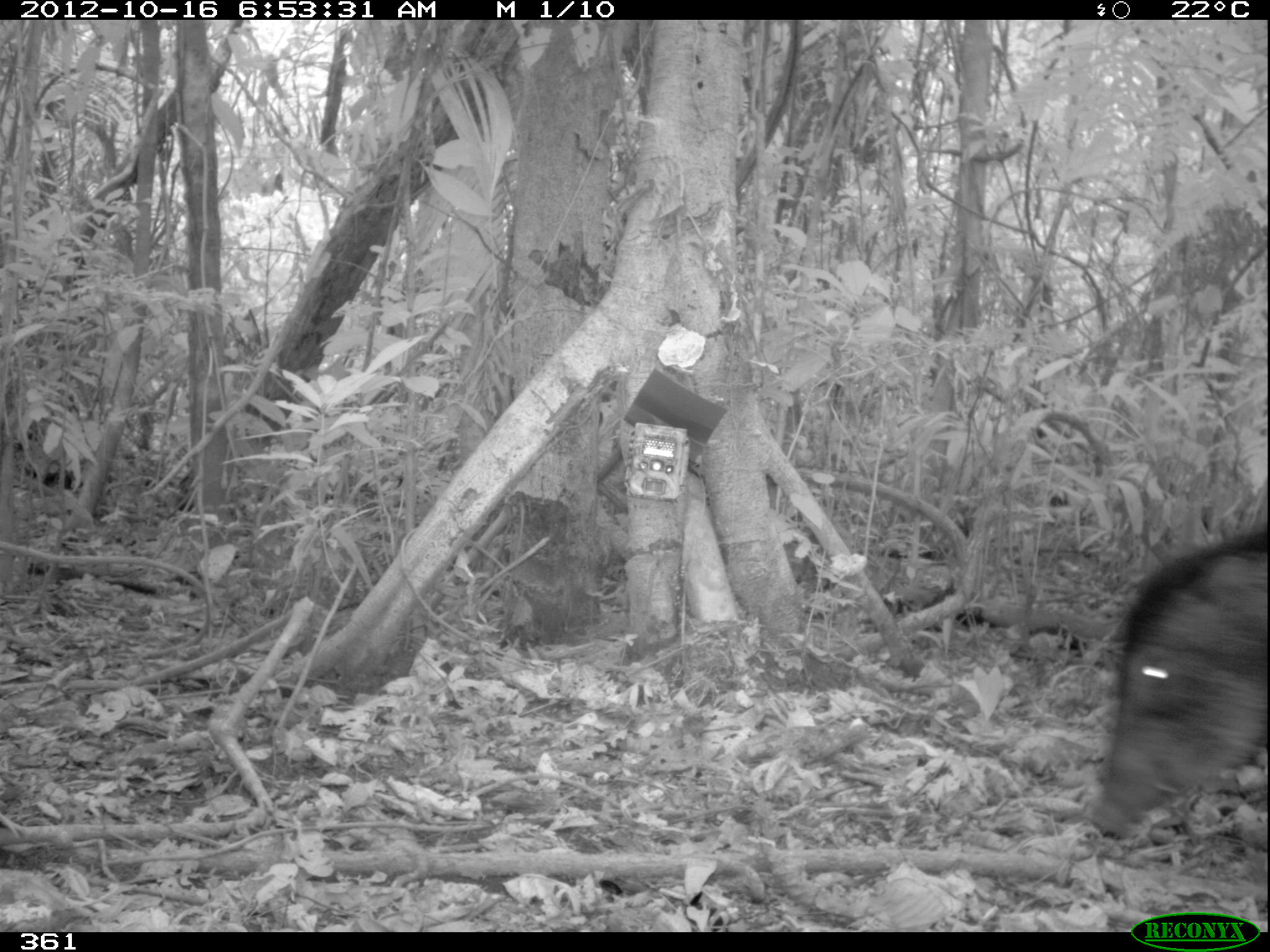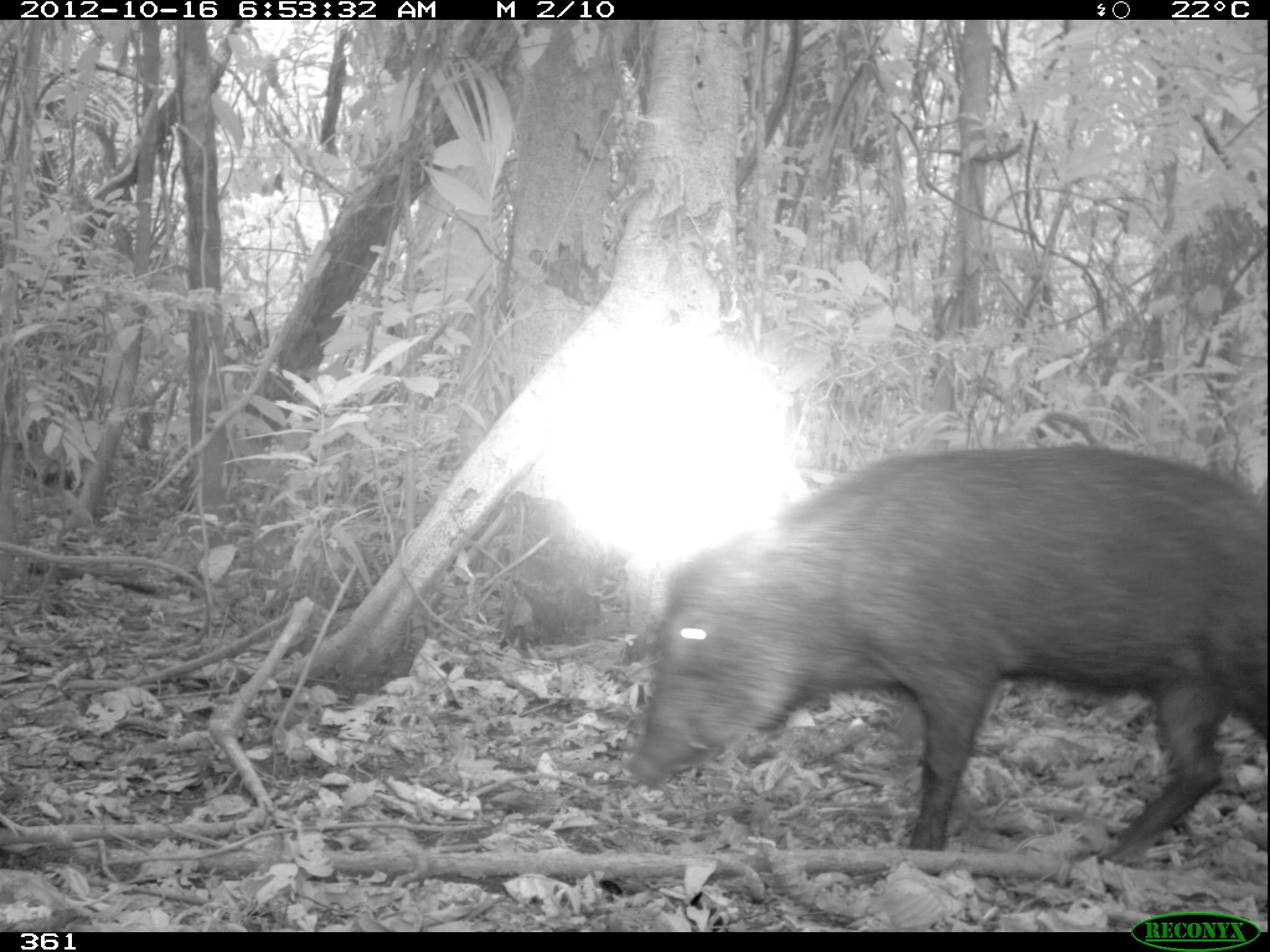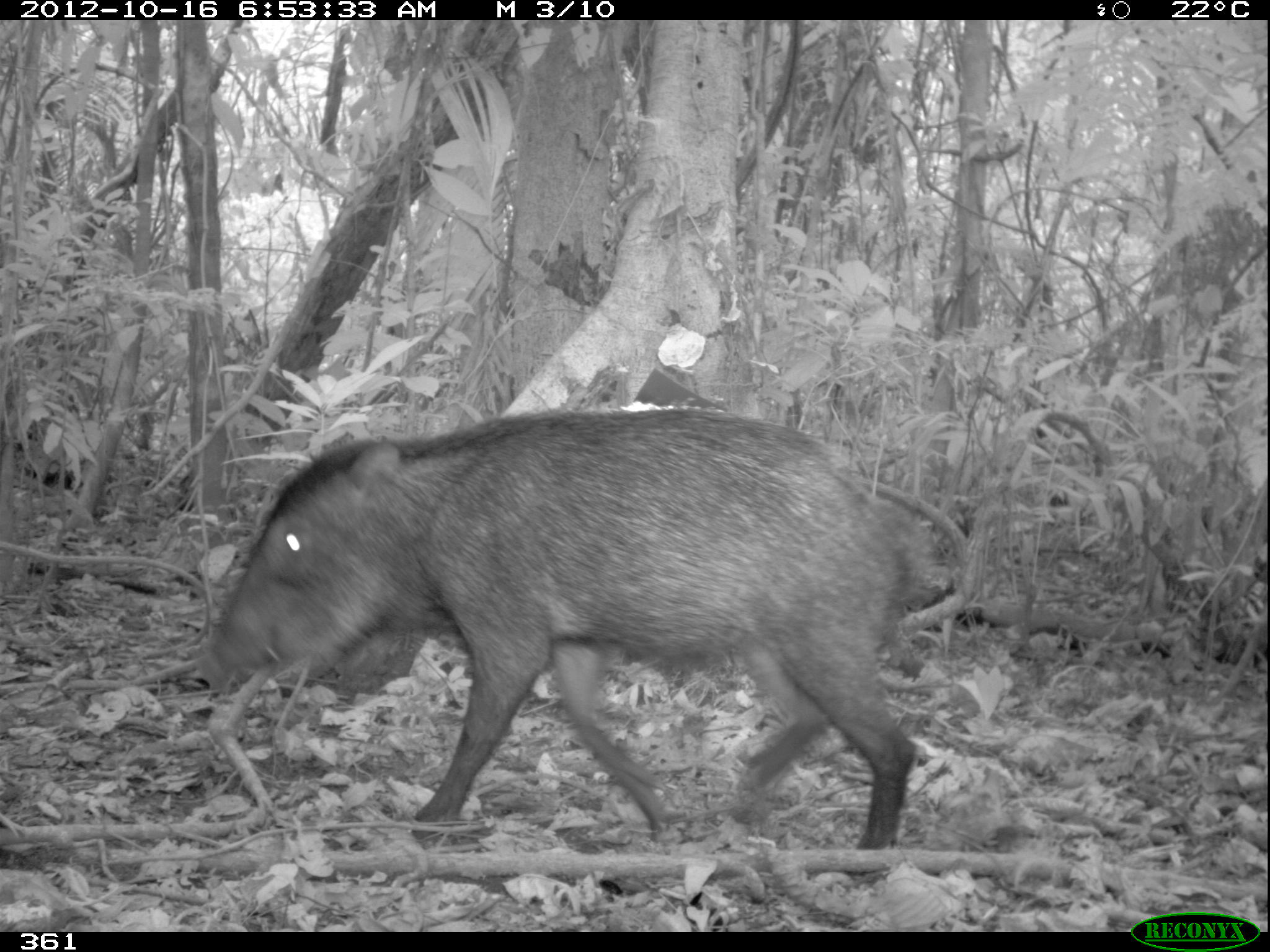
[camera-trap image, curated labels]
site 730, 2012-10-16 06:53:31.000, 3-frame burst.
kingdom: Animalia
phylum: Chordata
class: Mammalia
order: Artiodactyla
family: Tayassuidae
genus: Tayassu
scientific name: Tayassu pecari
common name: white-lipped peccary